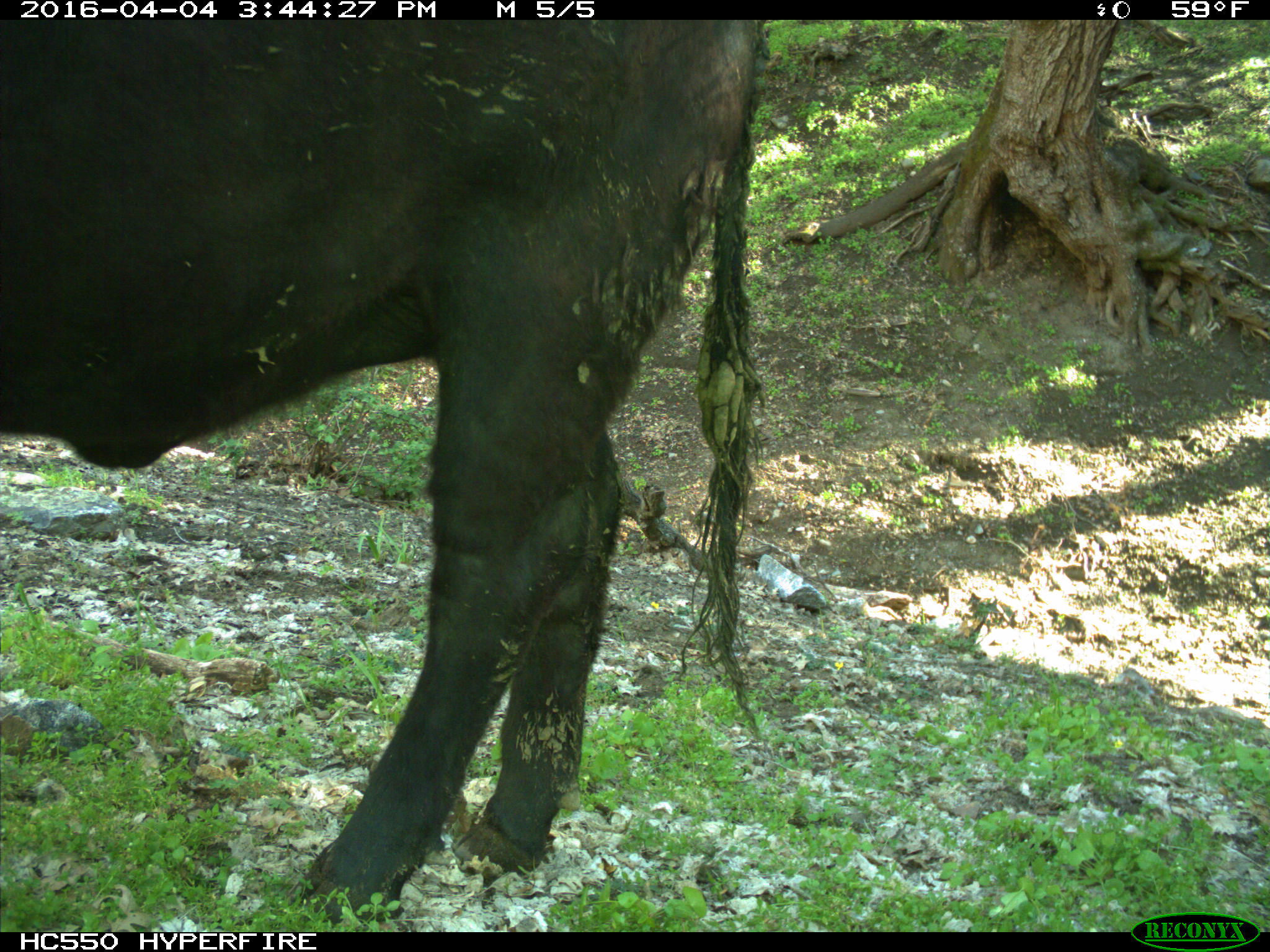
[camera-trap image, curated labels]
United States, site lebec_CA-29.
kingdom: Animalia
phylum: Chordata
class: Mammalia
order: Artiodactyla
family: Bovidae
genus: Bos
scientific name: Bos taurus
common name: domestic cow